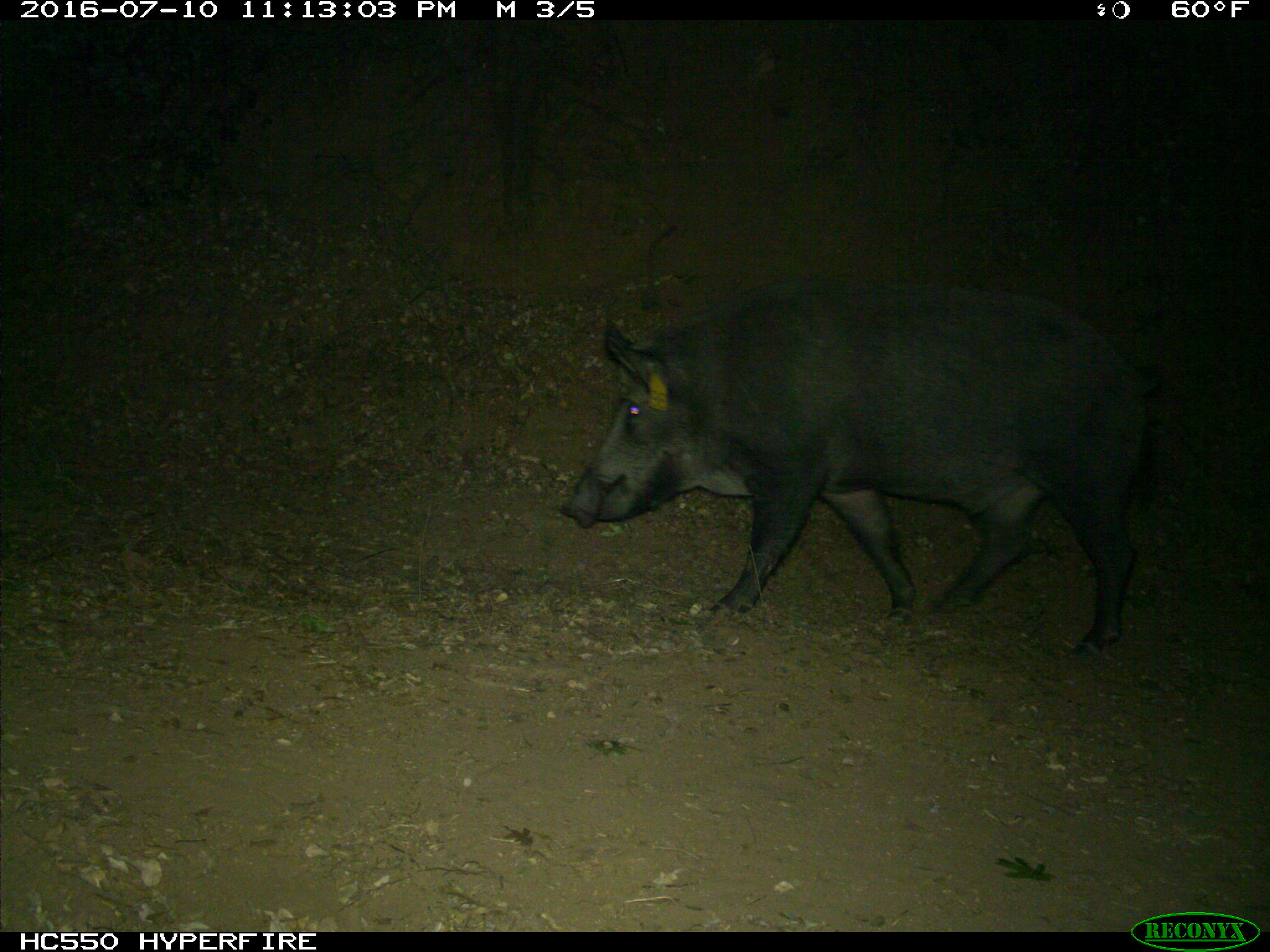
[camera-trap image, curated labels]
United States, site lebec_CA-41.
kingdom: Animalia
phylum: Chordata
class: Mammalia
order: Artiodactyla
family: Suidae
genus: Sus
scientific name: Sus scrofa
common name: wild boar